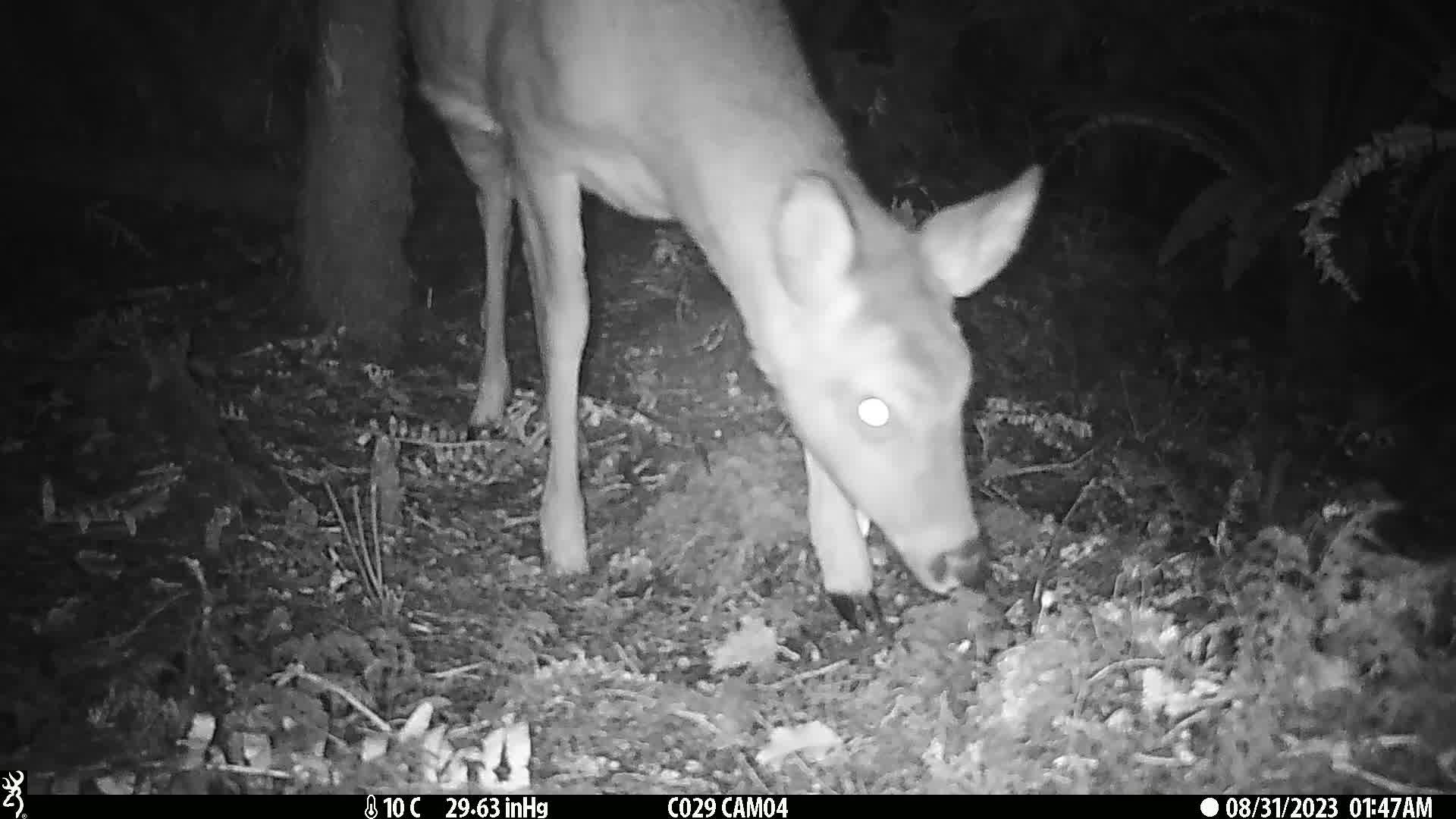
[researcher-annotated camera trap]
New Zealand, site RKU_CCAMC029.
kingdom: Animalia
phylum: Chordata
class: Mammalia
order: Artiodactyla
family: Cervidae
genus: Odocoileus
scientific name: Odocoileus virginianus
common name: white-tailed deer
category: white tailed deer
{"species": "white tailed deer (white-tailed deer) (Odocoileus virginianus)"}